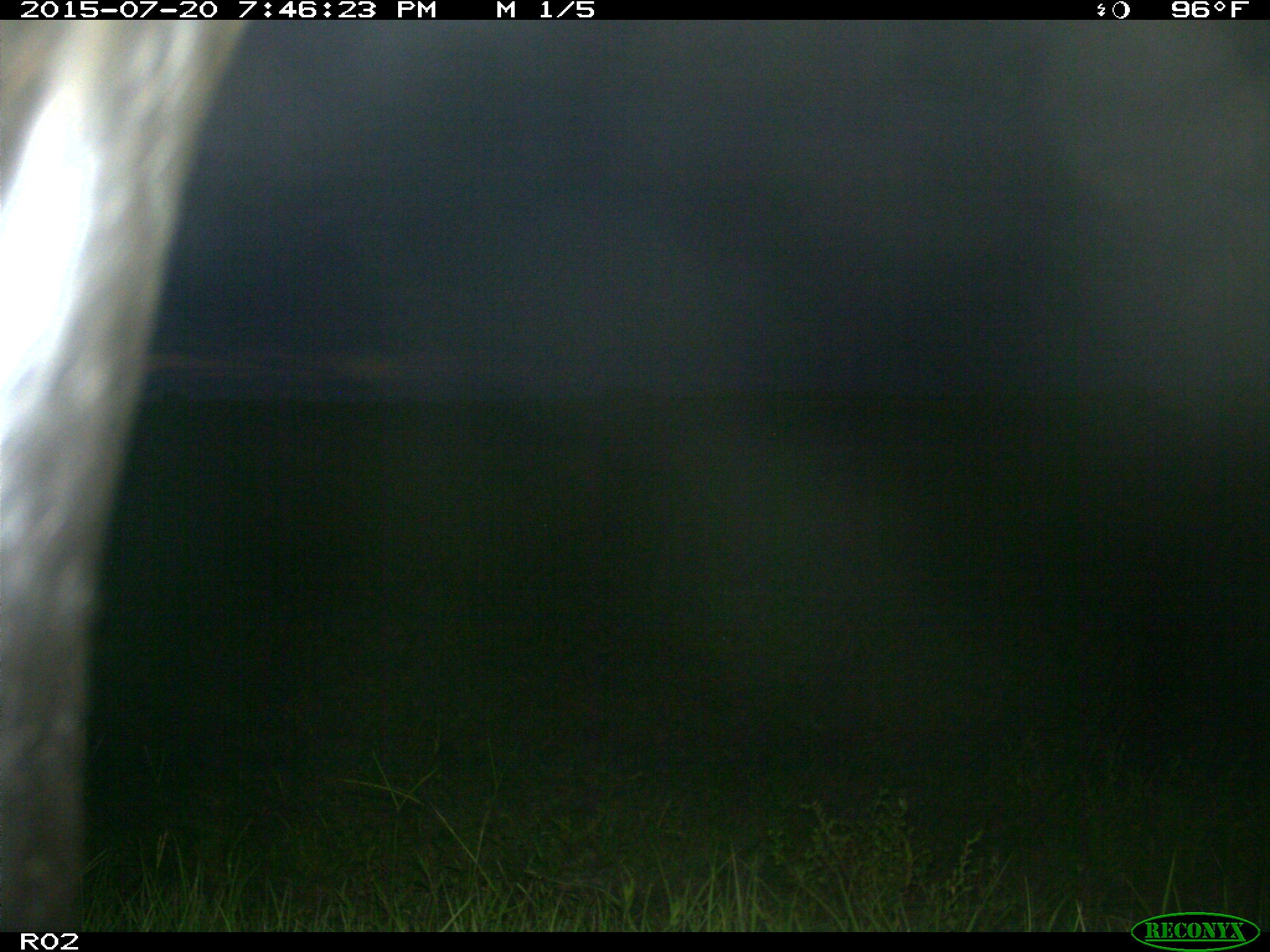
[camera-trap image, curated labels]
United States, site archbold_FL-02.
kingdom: Animalia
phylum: Chordata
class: Mammalia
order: Artiodactyla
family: Bovidae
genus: Bos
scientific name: Bos taurus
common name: domestic cow